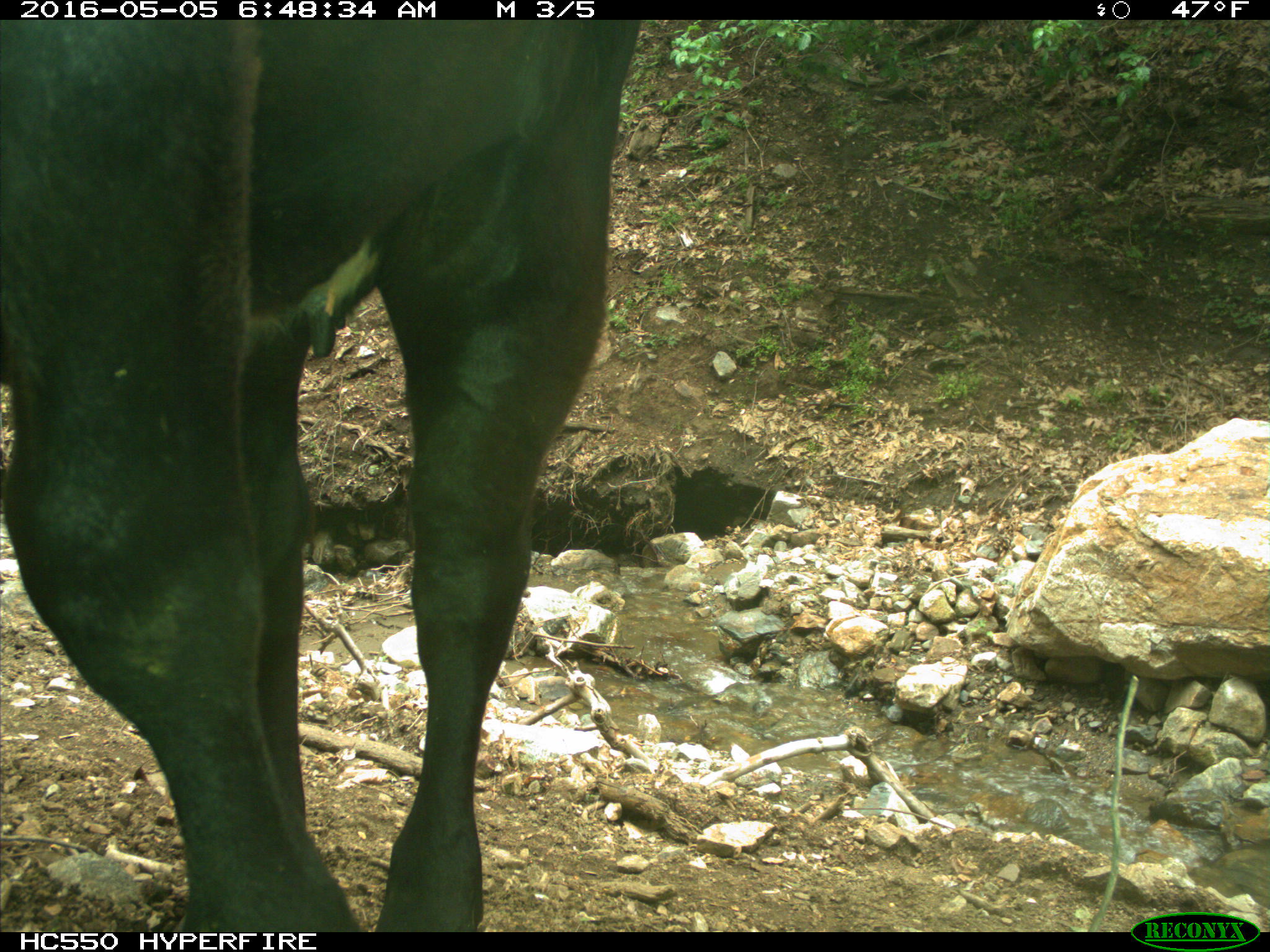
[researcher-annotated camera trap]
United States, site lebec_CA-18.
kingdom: Animalia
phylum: Chordata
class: Mammalia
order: Artiodactyla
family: Bovidae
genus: Bos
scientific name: Bos taurus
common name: domestic cow